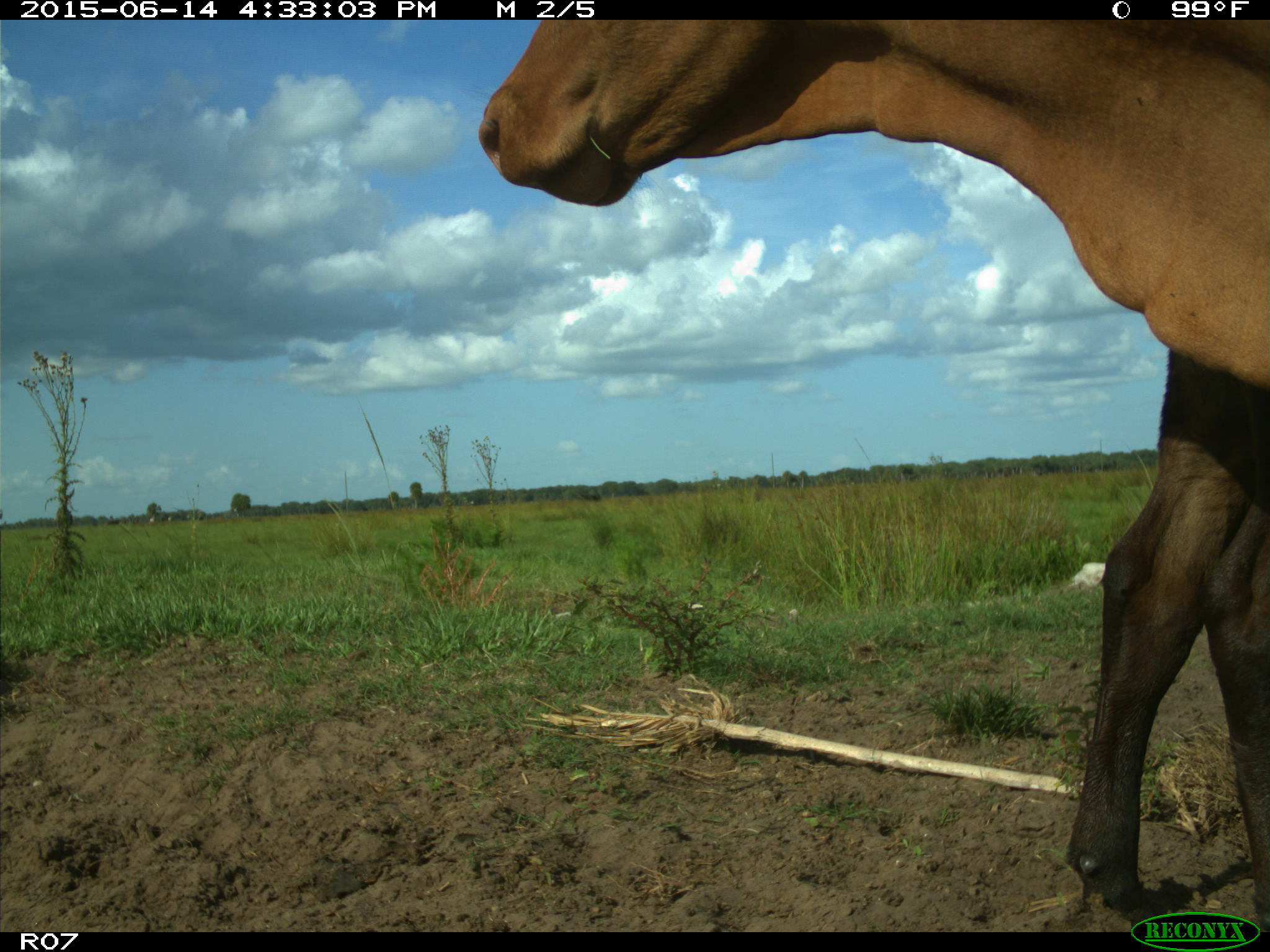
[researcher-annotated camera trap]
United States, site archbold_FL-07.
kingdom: Animalia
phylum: Chordata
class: Mammalia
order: Artiodactyla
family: Bovidae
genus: Bos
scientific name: Bos taurus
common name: domestic cow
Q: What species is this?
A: Bos taurus (domestic cow).